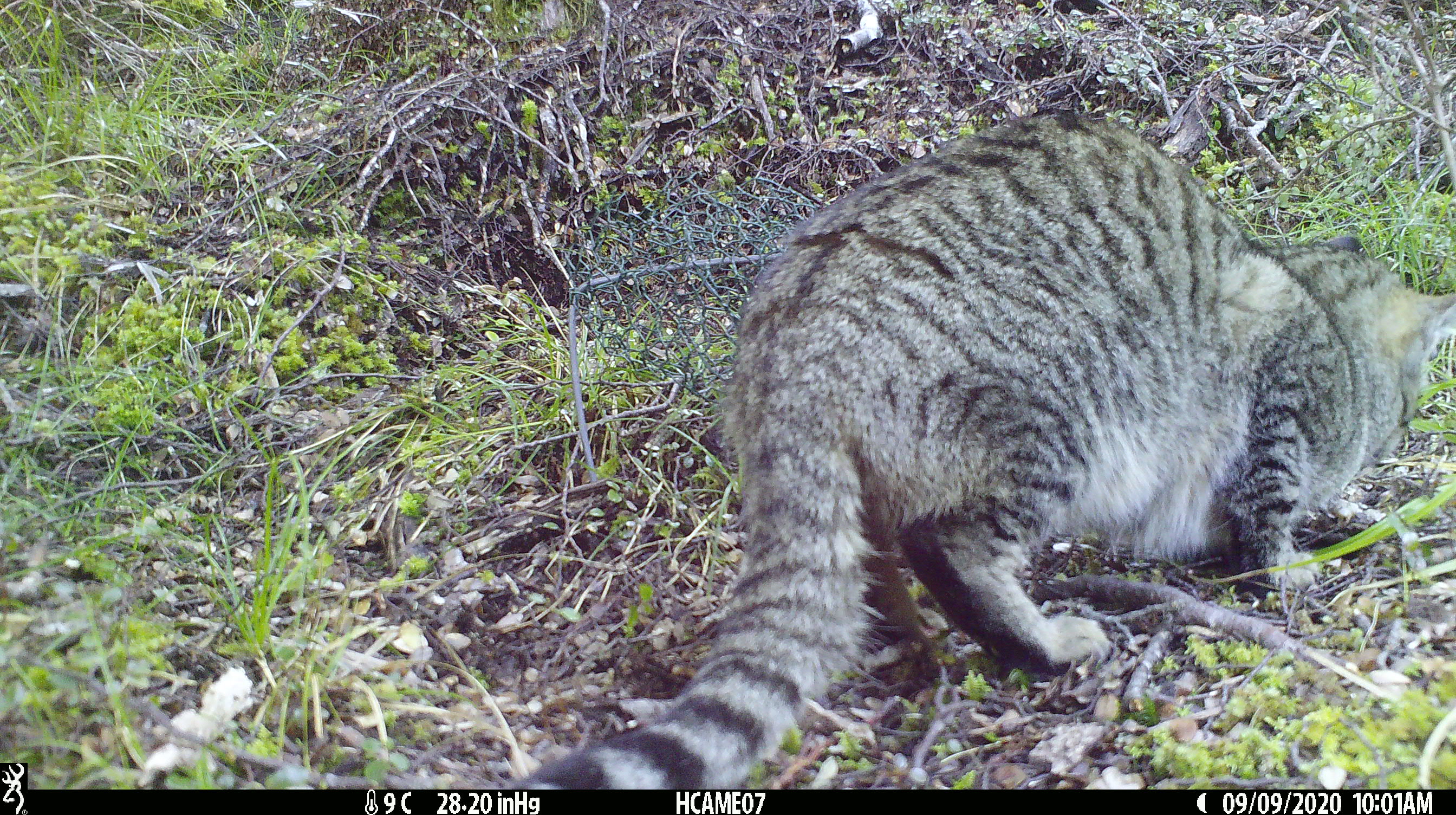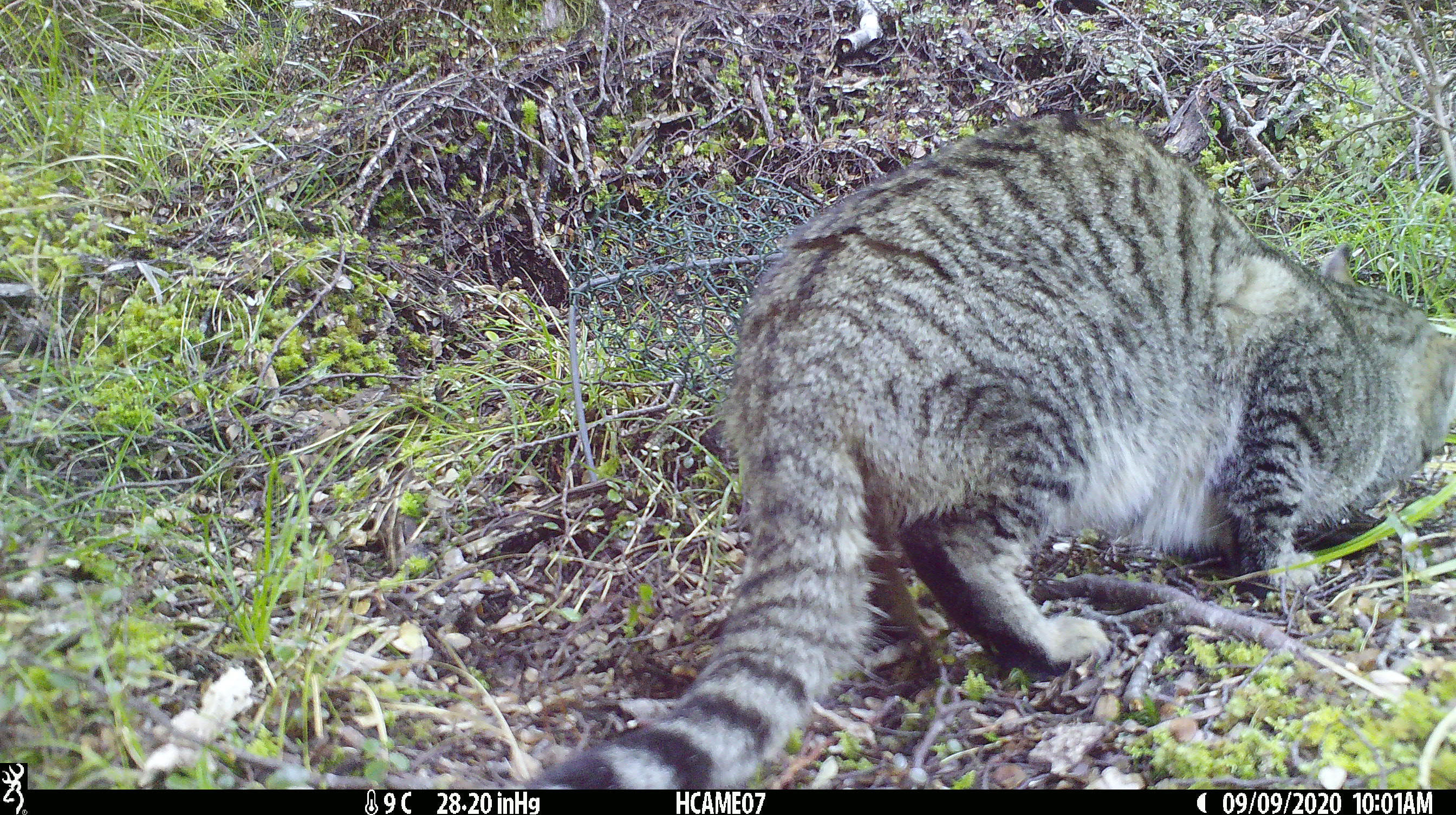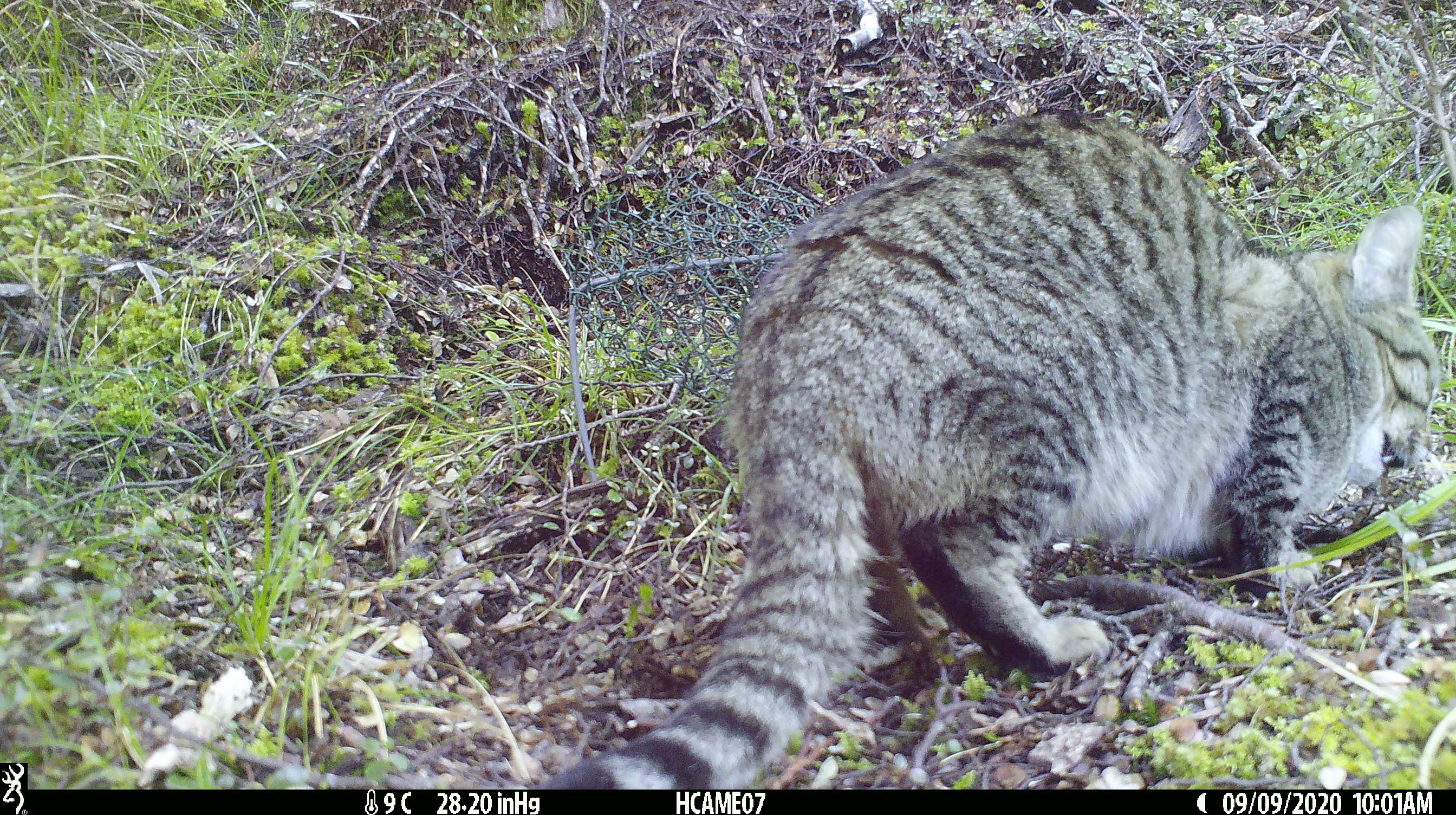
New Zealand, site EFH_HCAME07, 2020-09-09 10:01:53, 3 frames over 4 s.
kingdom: Animalia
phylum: Chordata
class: Mammalia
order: Carnivora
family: Felidae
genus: Felis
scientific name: Felis catus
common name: domestic cat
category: cat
Cat (domestic cat) (Felis catus).